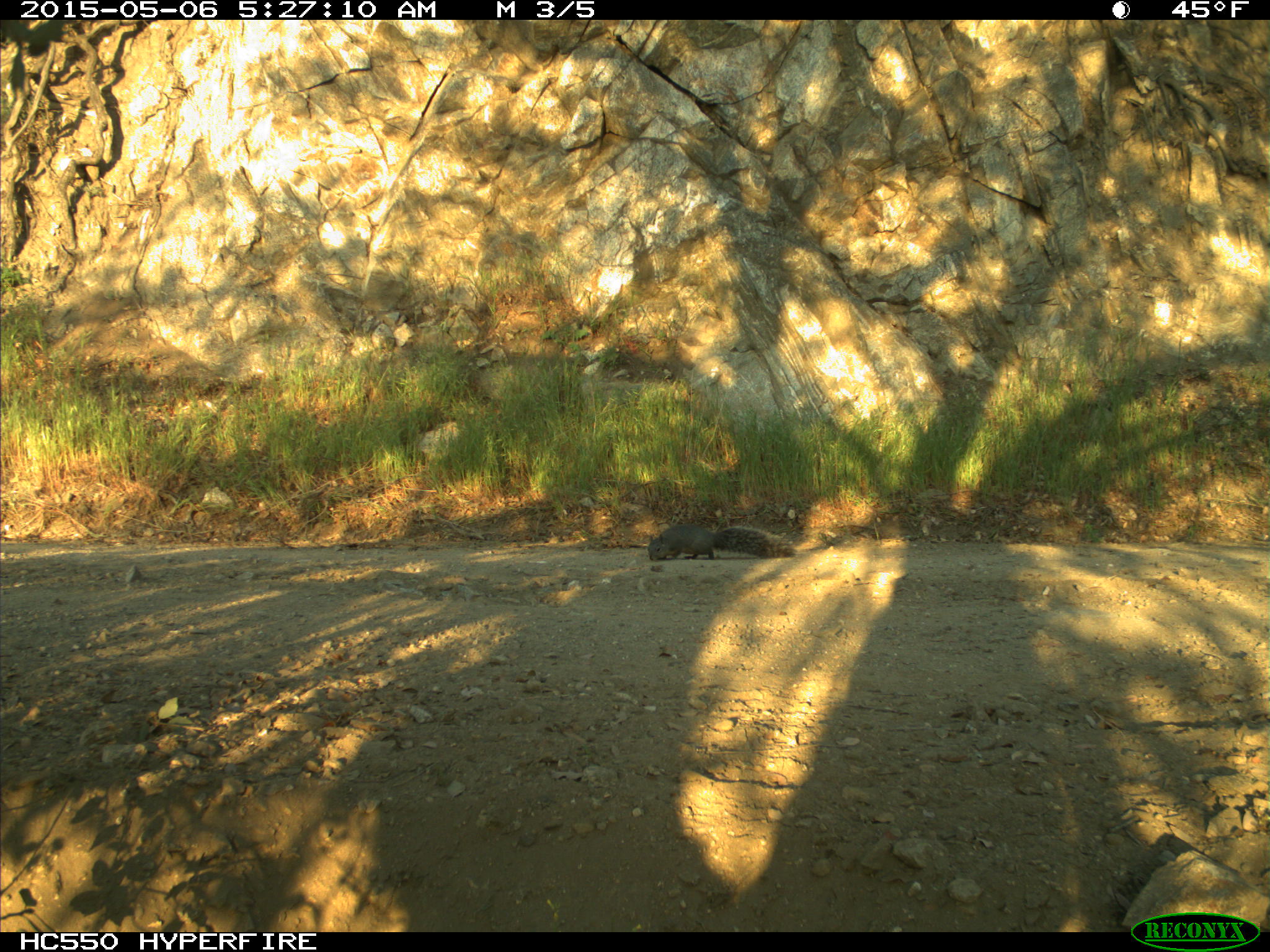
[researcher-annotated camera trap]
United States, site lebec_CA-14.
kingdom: Animalia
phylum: Chordata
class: Mammalia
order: Rodentia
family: Sciuridae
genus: Sciurus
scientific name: Sciurus carolinensis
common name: eastern gray squirrel